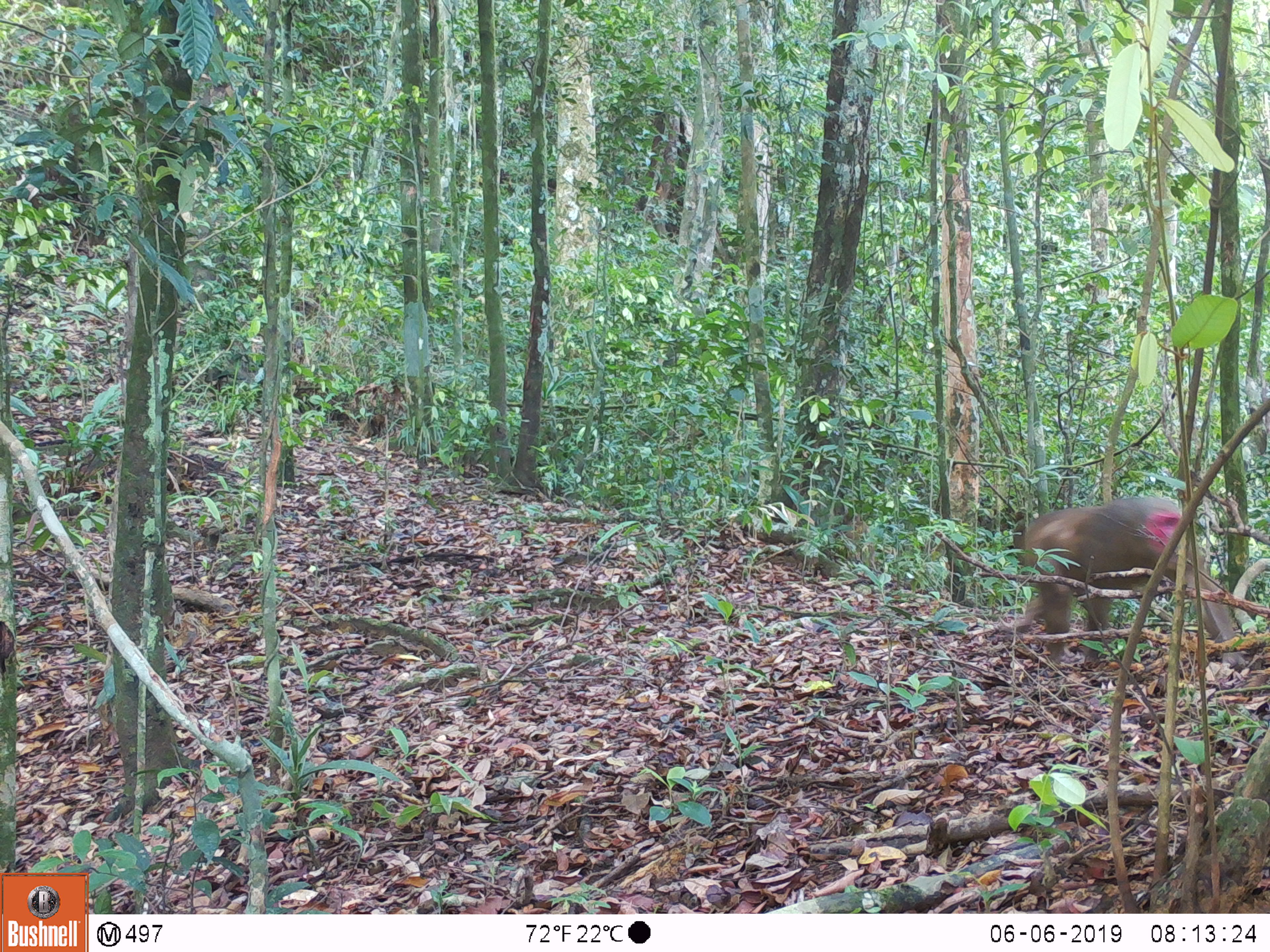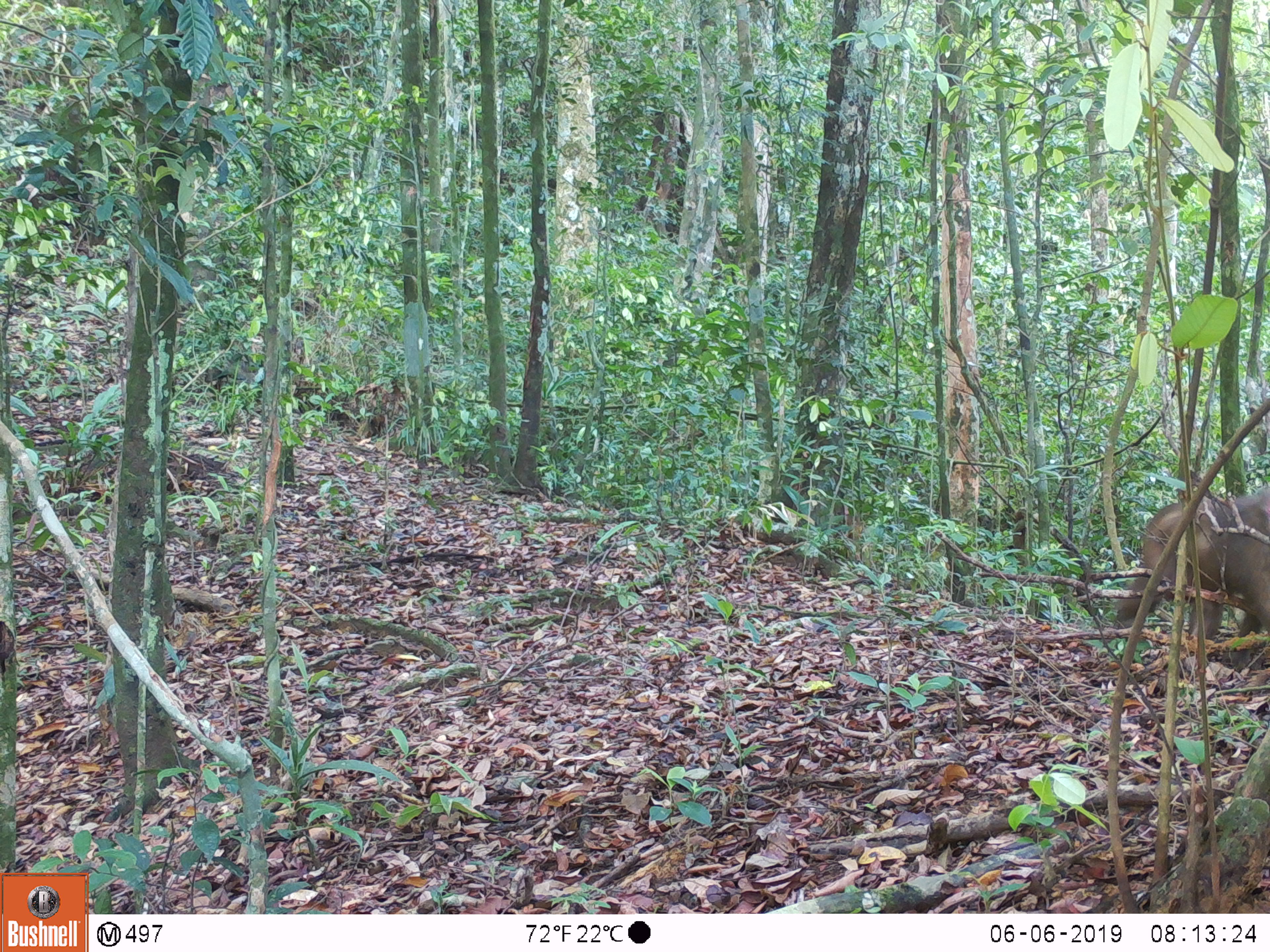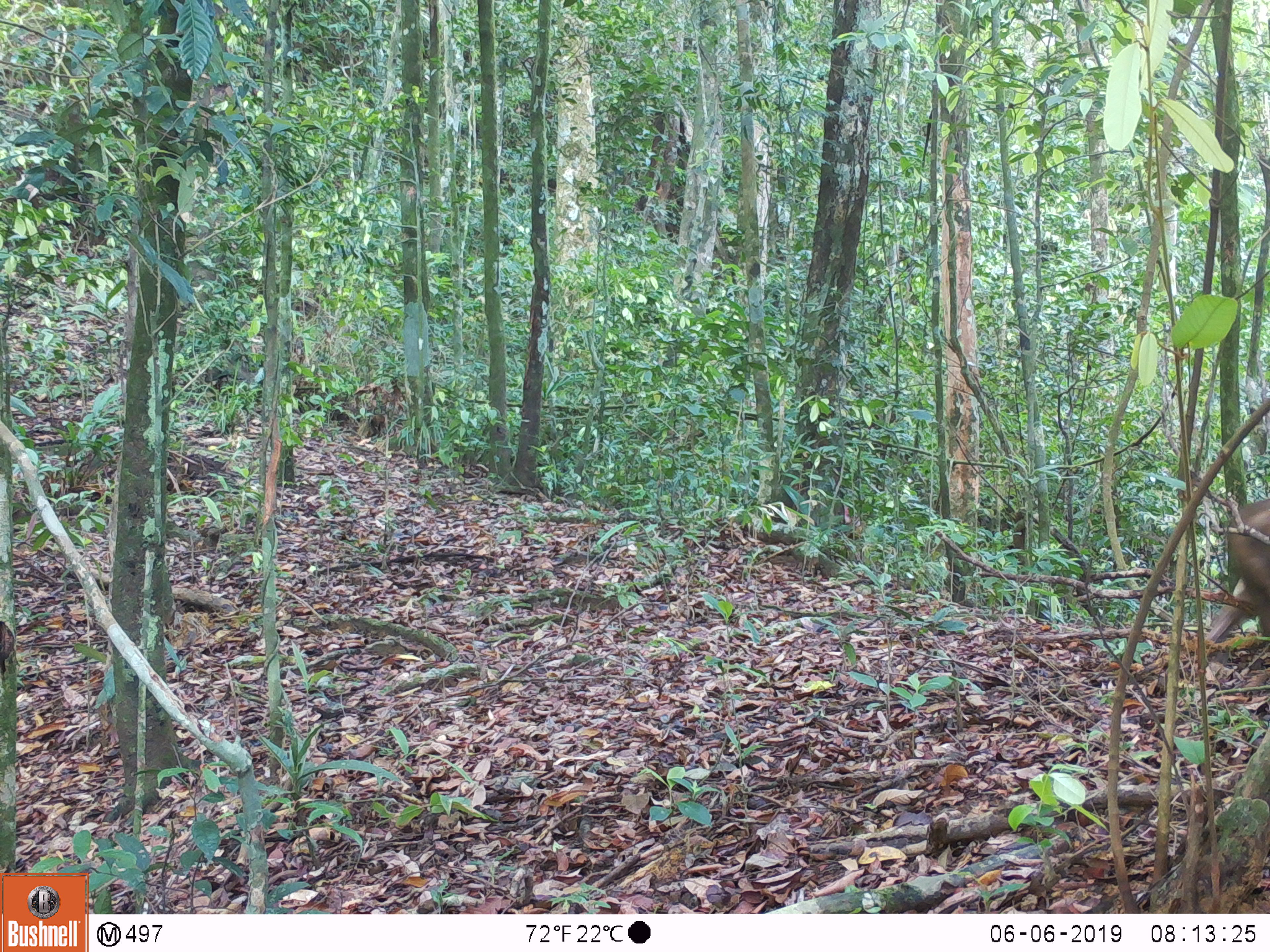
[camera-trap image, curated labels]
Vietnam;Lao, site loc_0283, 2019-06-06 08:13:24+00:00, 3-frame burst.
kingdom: Animalia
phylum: Chordata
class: Mammalia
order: Primates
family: Cercopithecidae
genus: Macaca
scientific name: Macaca arctoides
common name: stump-tailed macaque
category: stump tailed macaque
Stump tailed macaque (stump-tailed macaque) (Macaca arctoides). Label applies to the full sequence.